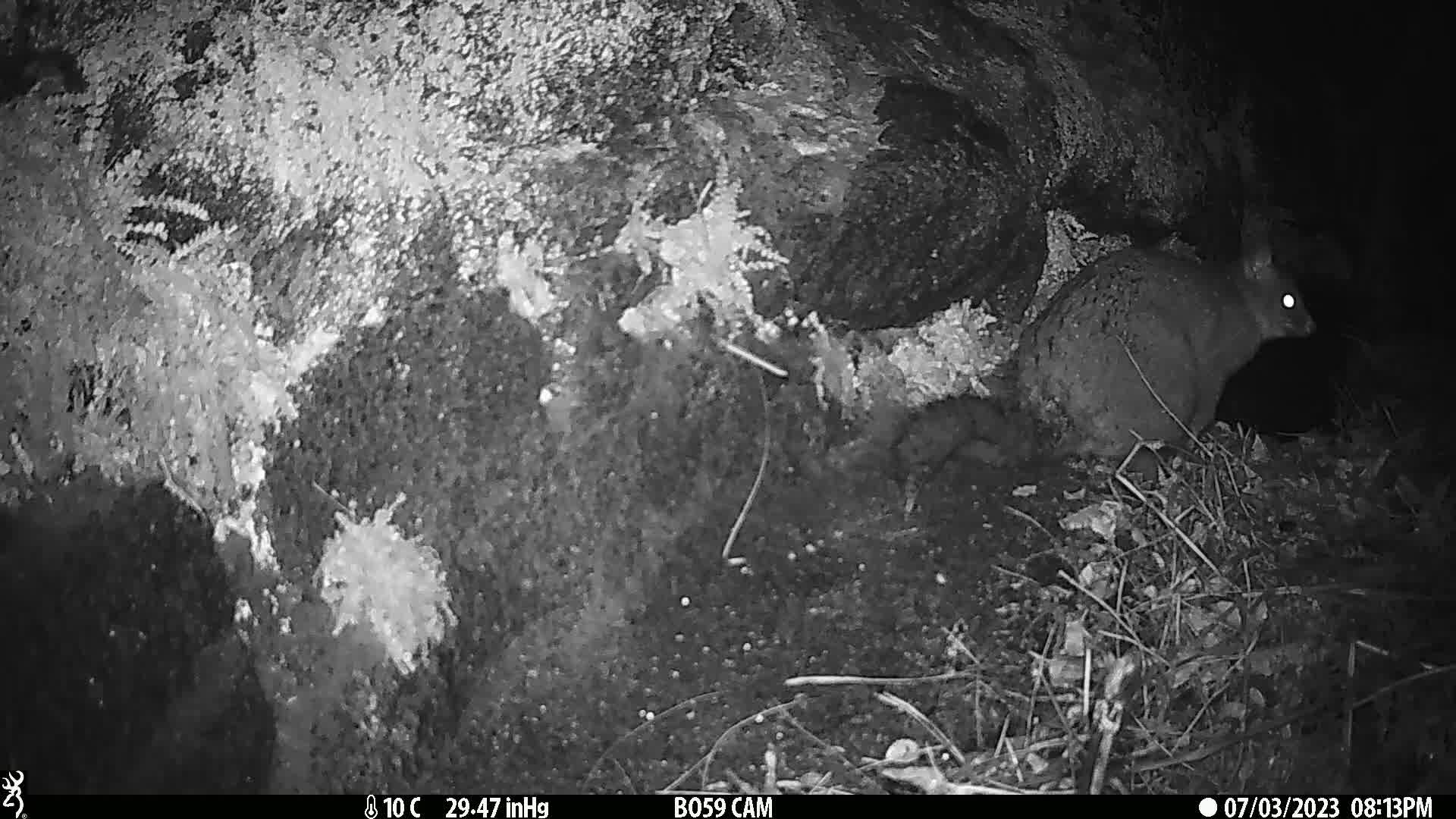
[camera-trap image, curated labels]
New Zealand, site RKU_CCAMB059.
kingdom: Animalia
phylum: Chordata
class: Mammalia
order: Diprotodontia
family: Phalangeridae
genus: Trichosurus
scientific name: Trichosurus vulpecula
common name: common brushtail possum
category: possum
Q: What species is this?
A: Possum (common brushtail possum) (Trichosurus vulpecula).